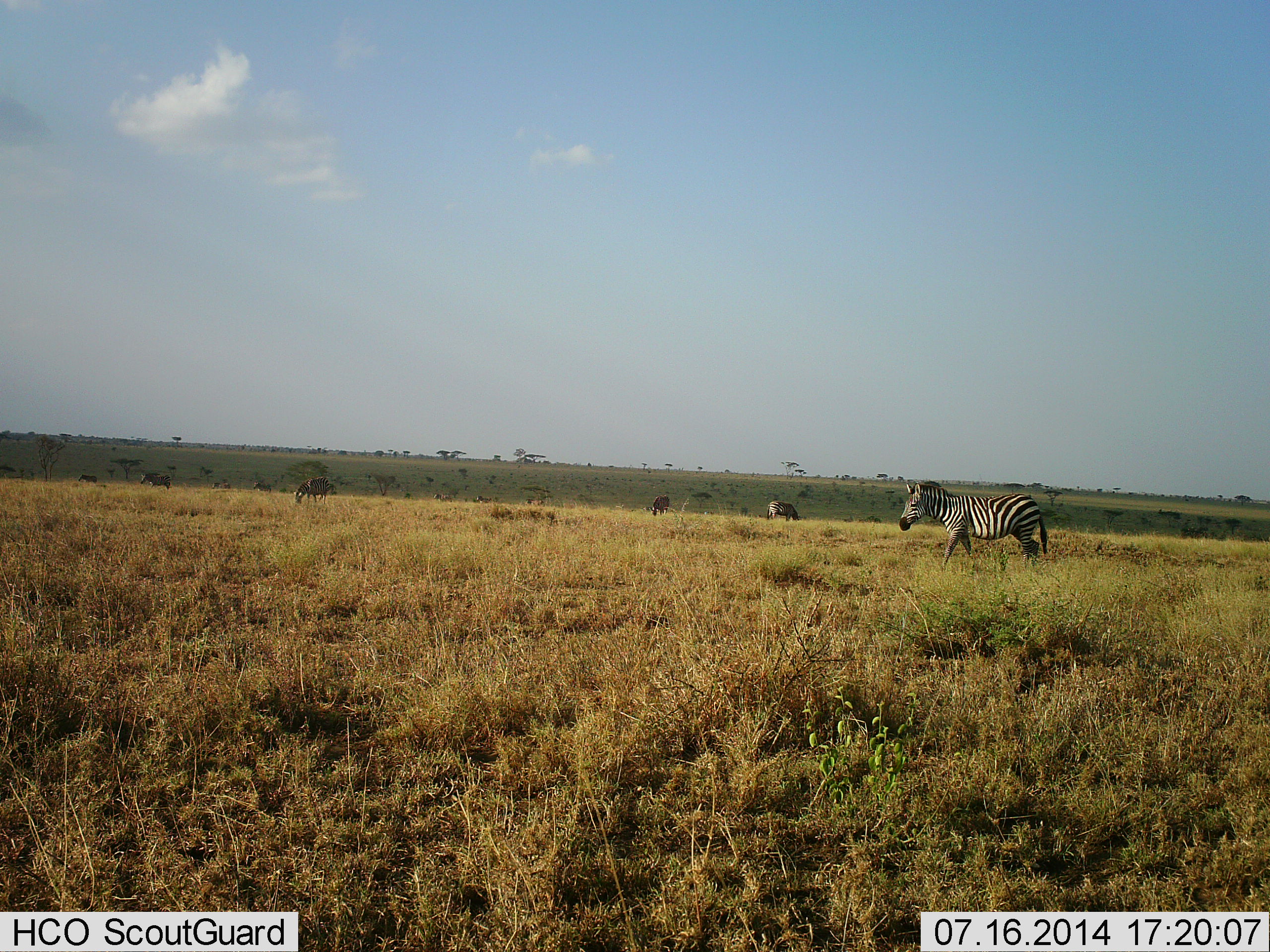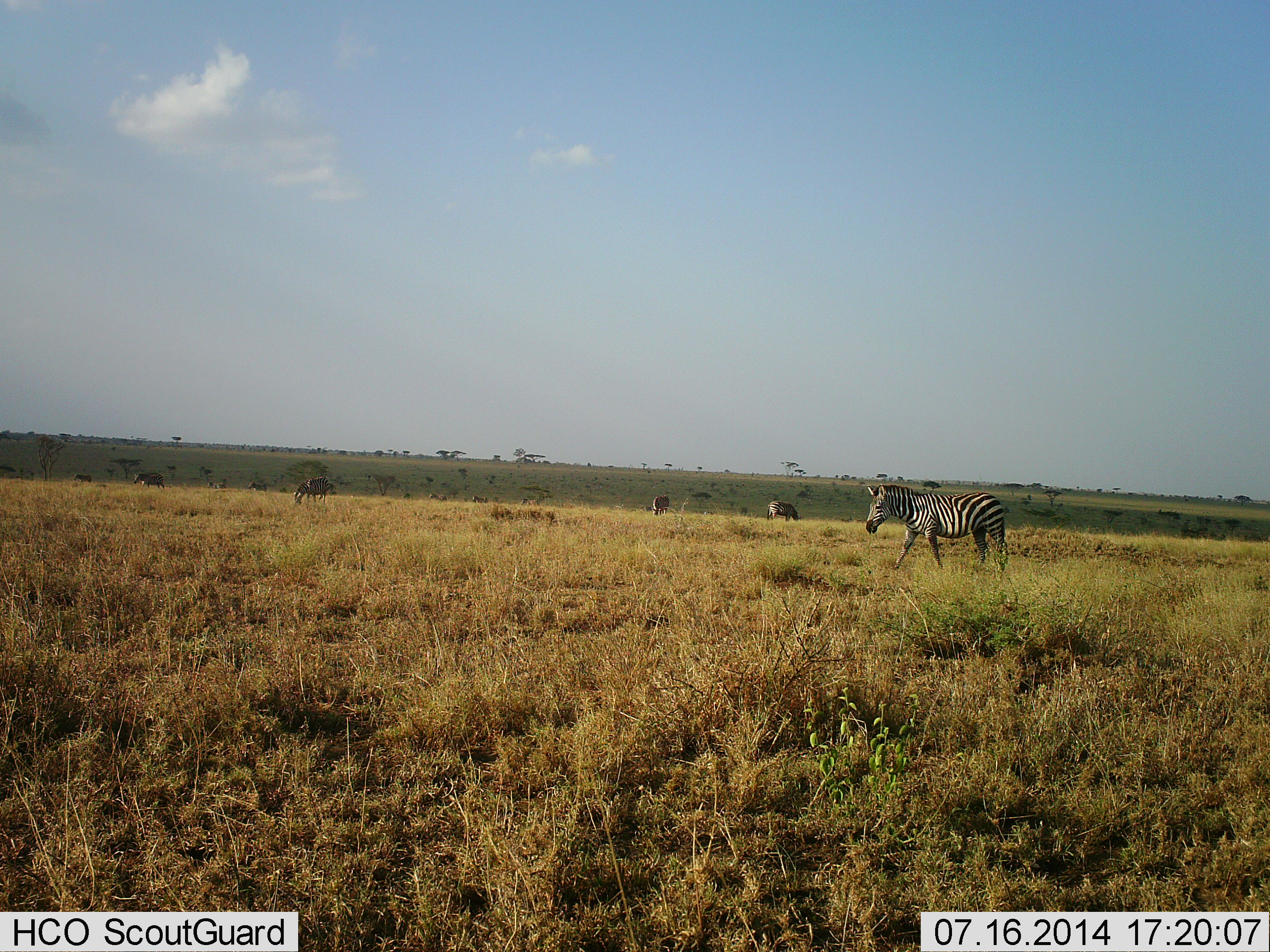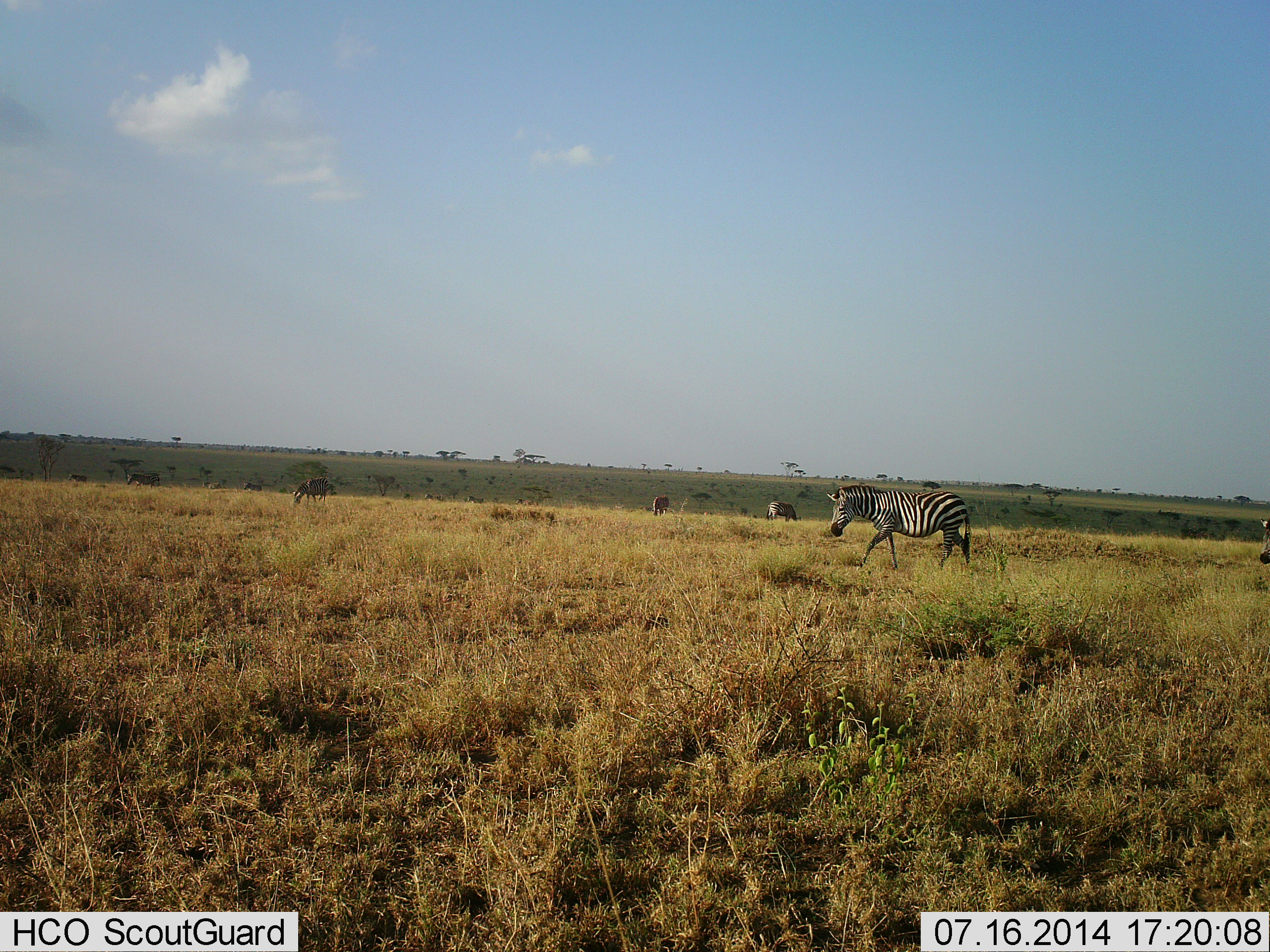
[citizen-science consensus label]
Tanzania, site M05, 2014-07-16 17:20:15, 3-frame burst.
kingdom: Animalia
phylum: Chordata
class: Mammalia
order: Perissodactyla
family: Equidae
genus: Equus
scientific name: Equus quagga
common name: plains zebra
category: zebra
Zebra (plains zebra) (Equus quagga), count 6. Behavior (volunteer vote fractions): standing 40%, resting 7%, moving 100%, interacting 7%. Young present (vote fraction): 0%. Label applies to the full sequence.